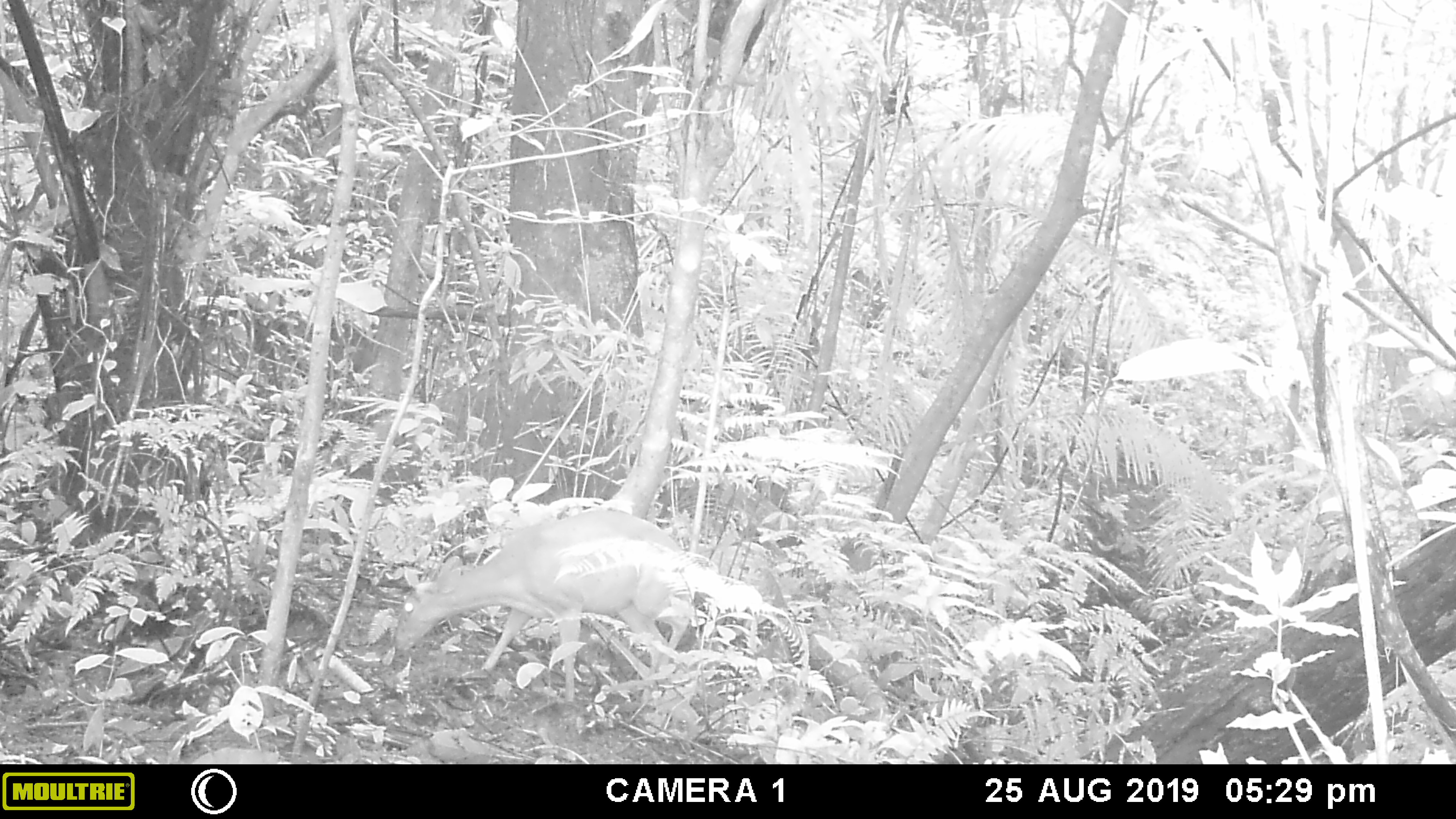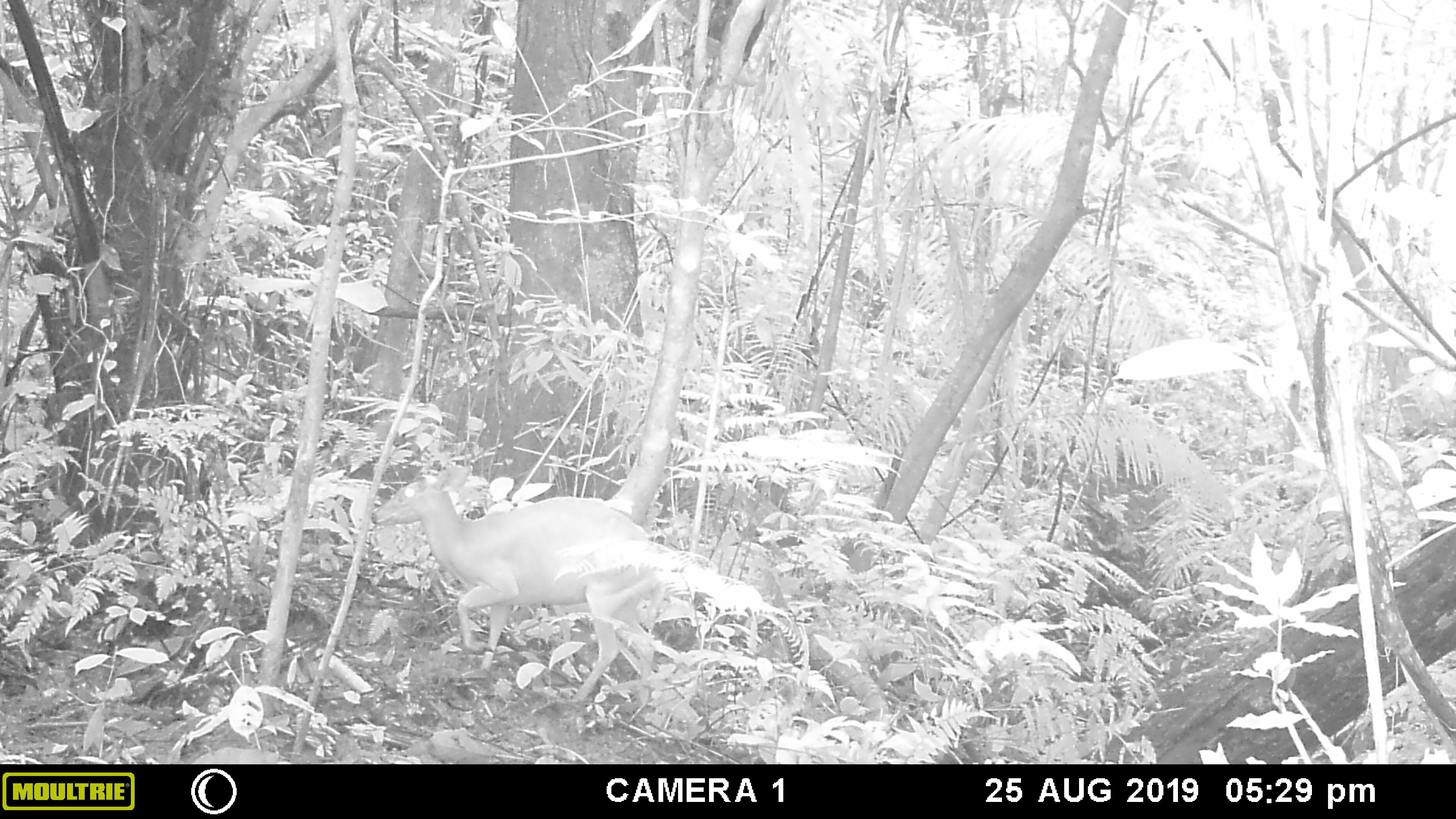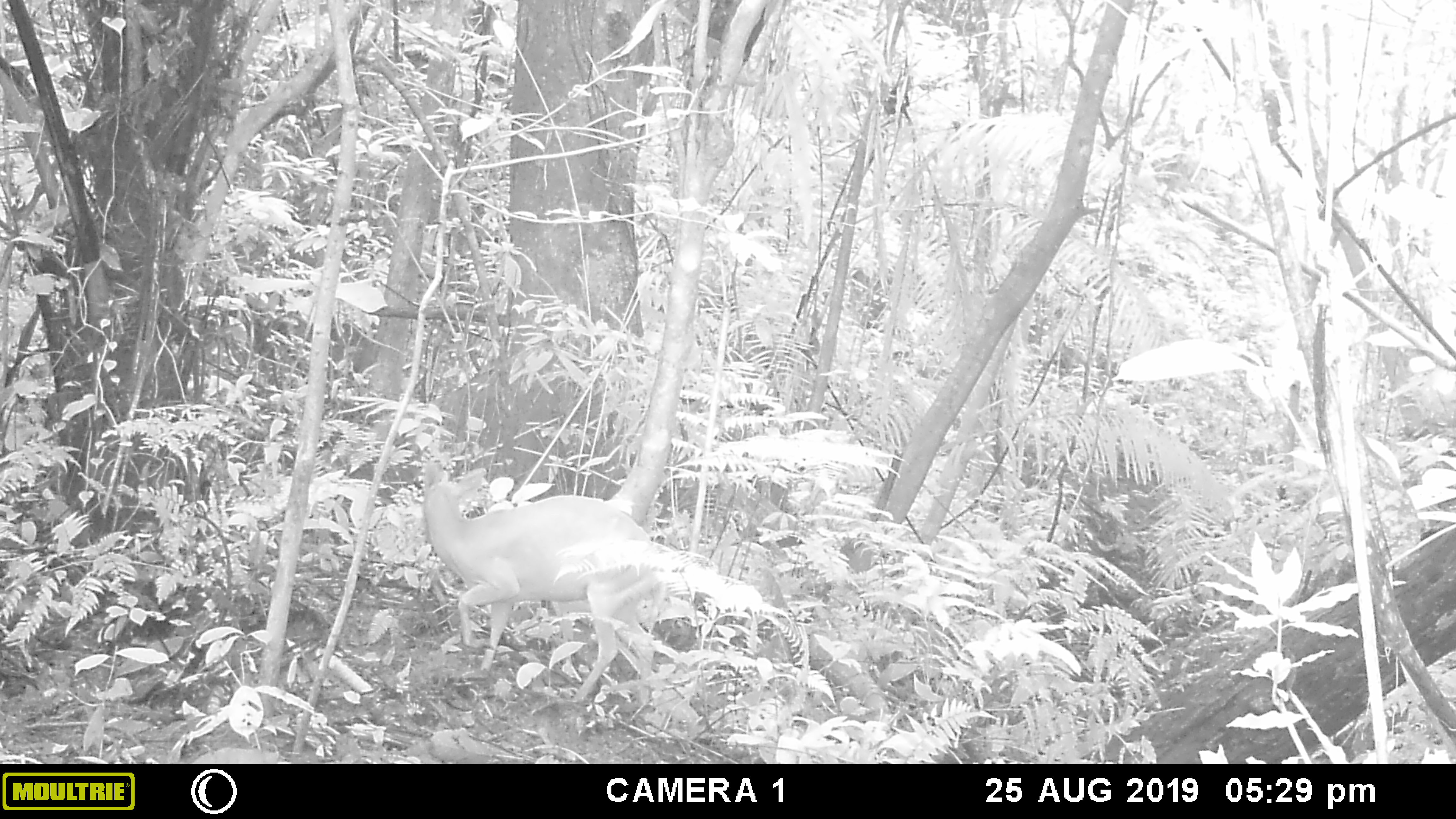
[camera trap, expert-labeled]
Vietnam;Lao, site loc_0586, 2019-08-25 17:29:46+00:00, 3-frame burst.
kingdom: Animalia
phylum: Chordata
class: Mammalia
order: Artiodactyla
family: Cervidae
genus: Muntiacus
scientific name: Muntiacus muntjak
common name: red muntjac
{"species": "red muntjac (Muntiacus muntjak)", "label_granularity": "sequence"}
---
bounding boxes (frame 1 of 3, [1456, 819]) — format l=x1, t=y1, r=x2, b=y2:
red muntjac: l=393, t=509, r=689, b=703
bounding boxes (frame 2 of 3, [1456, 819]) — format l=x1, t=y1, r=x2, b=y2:
red muntjac: l=371, t=464, r=668, b=705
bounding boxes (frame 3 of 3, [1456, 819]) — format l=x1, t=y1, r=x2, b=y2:
red muntjac: l=421, t=460, r=668, b=705